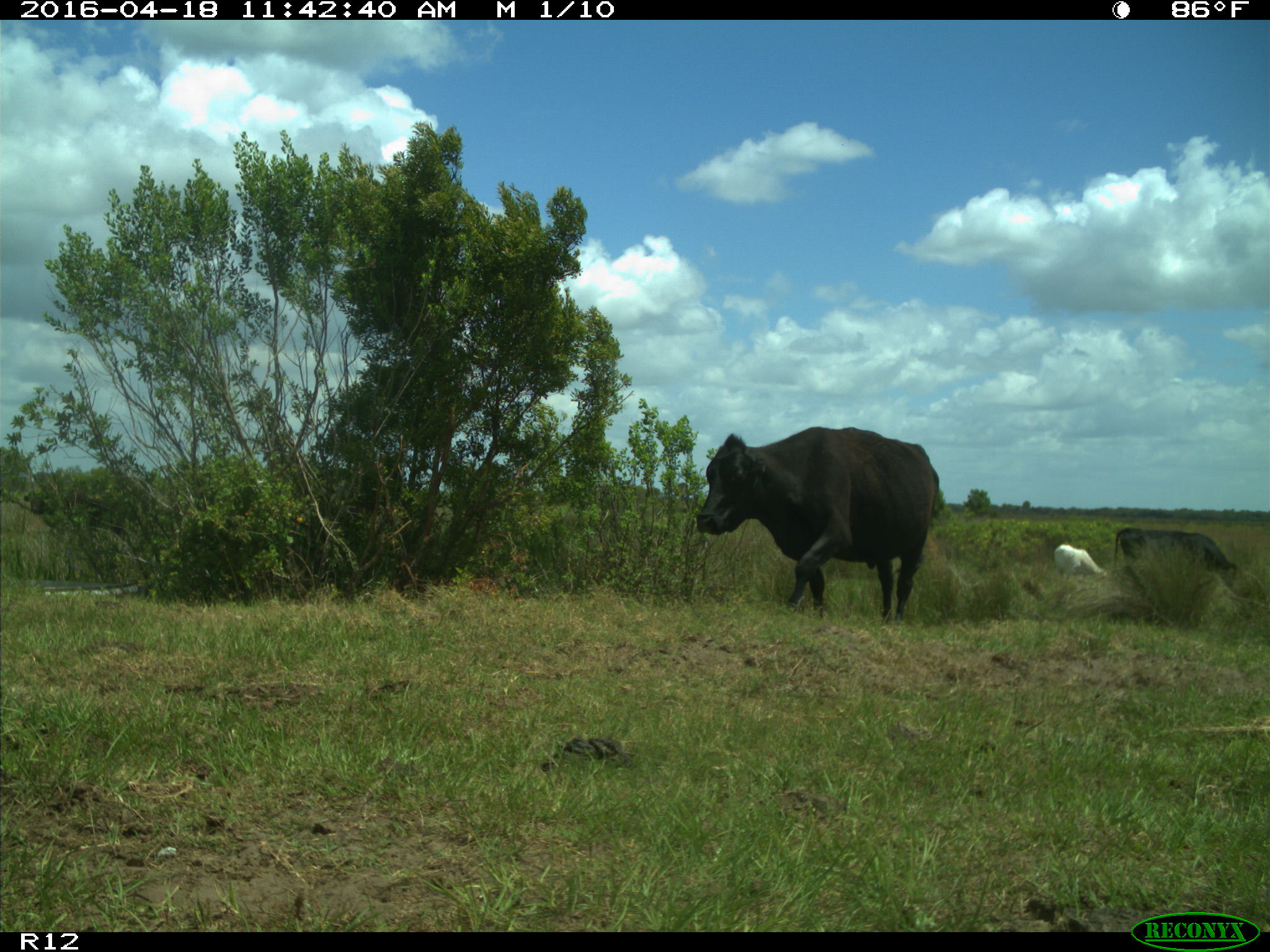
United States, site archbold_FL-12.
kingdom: Animalia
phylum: Chordata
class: Mammalia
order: Artiodactyla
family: Bovidae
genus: Bos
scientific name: Bos taurus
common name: domestic cow